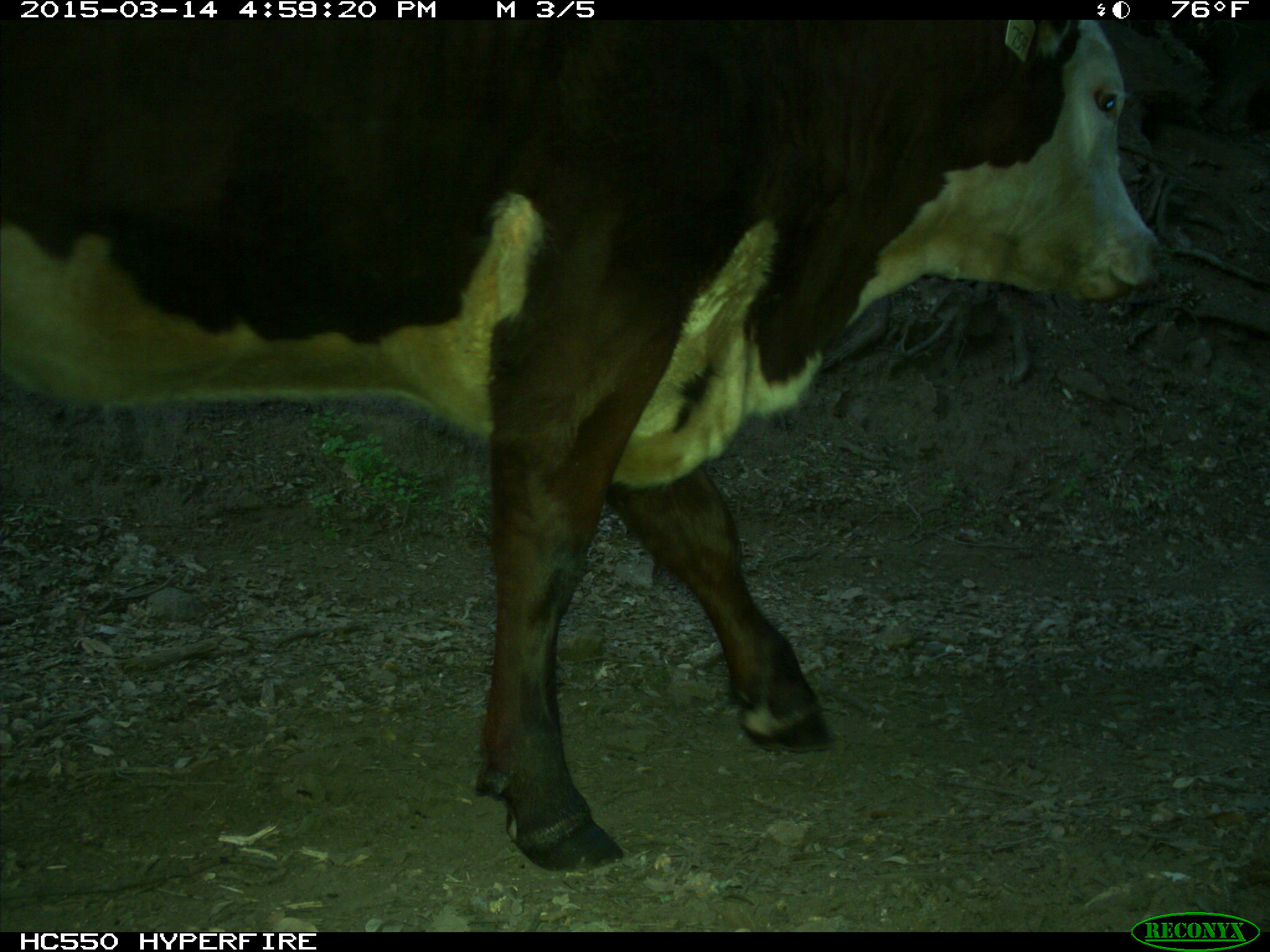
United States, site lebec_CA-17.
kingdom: Animalia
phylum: Chordata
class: Mammalia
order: Artiodactyla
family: Bovidae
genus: Bos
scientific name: Bos taurus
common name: domestic cow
Bos taurus (domestic cow).